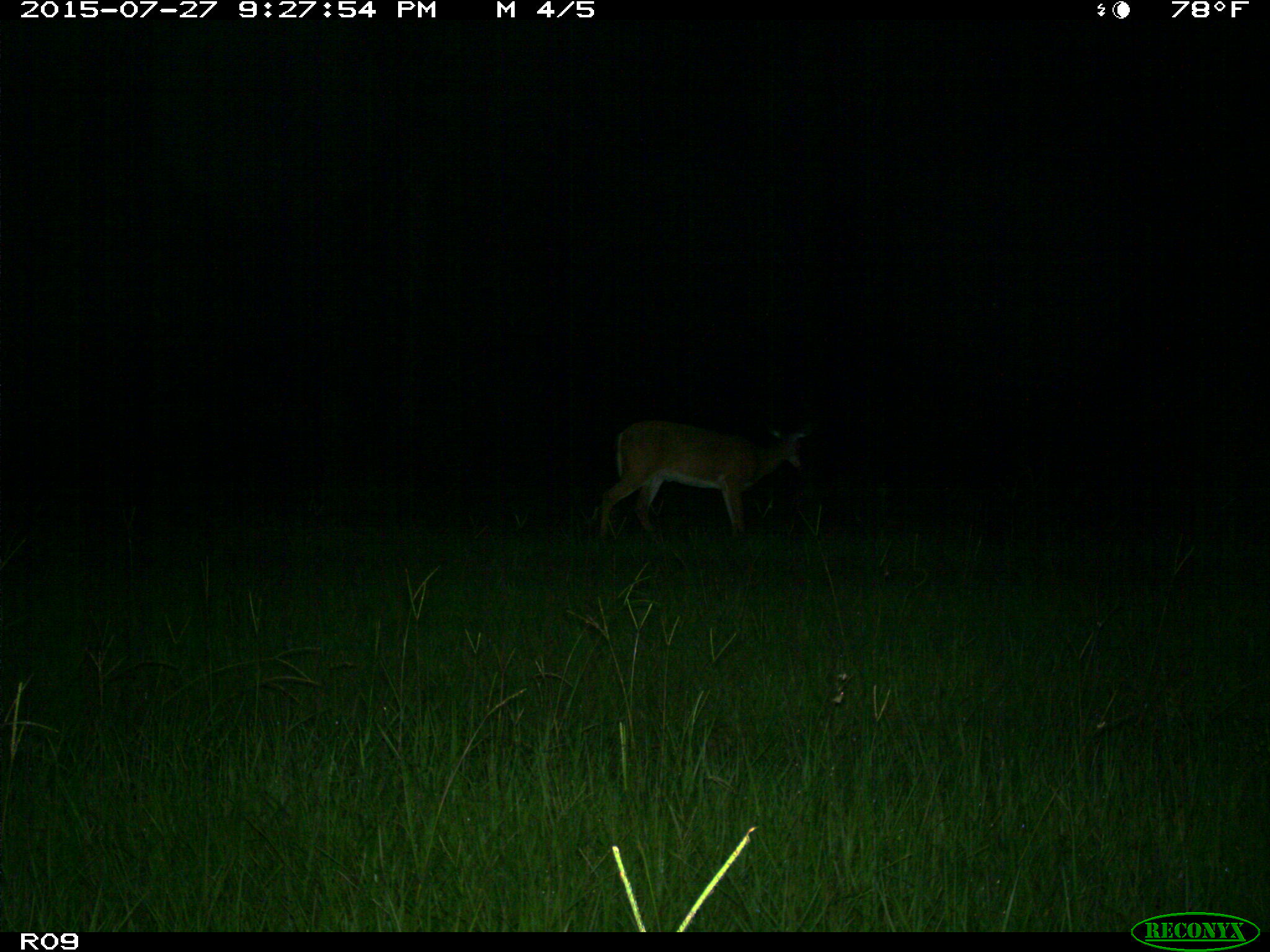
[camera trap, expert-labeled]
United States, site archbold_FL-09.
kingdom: Animalia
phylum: Chordata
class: Mammalia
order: Artiodactyla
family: Cervidae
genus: Odocoileus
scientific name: Odocoileus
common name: deer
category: unidentified deer